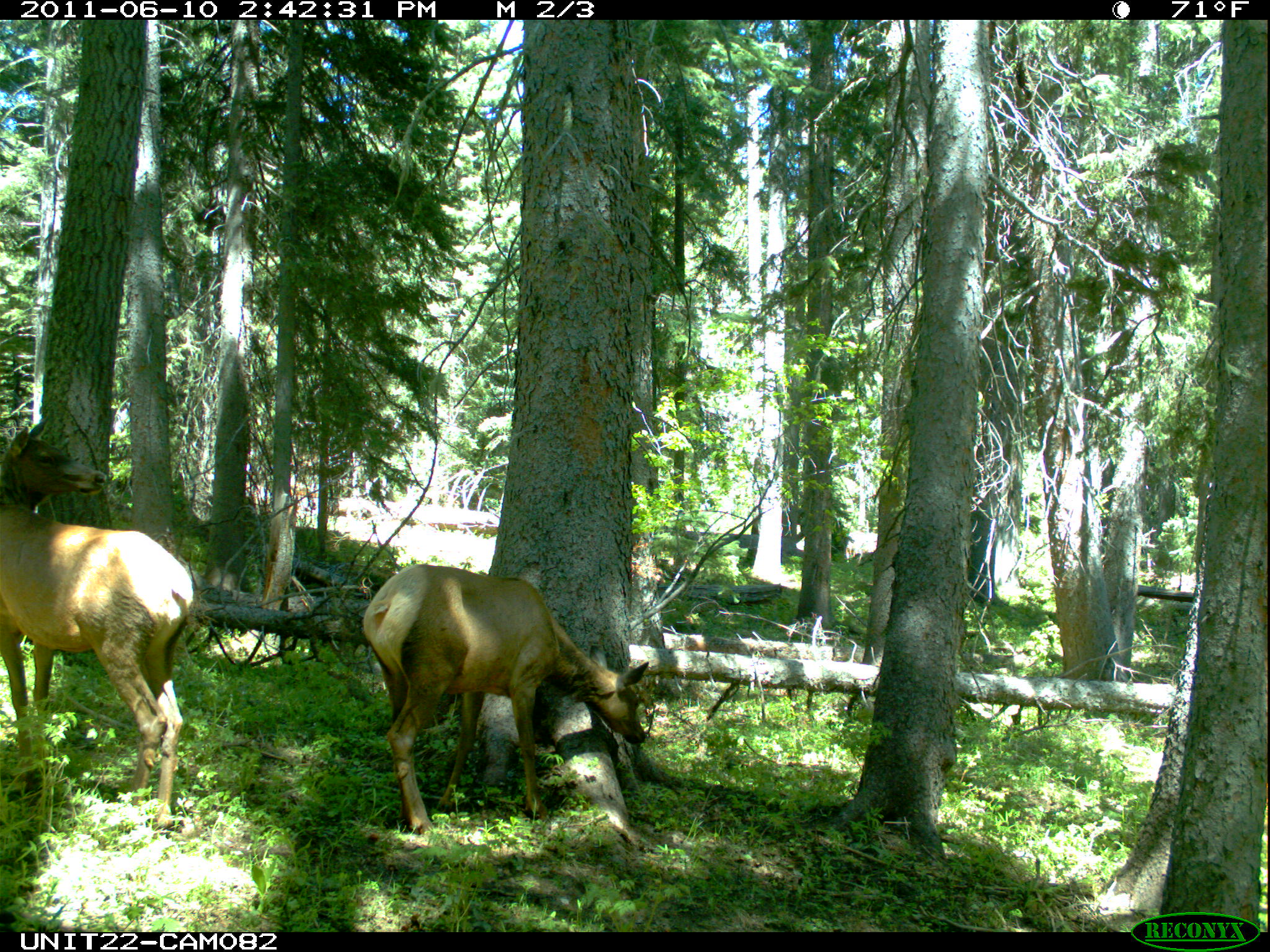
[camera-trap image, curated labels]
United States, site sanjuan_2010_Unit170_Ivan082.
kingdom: Animalia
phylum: Chordata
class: Mammalia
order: Artiodactyla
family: Cervidae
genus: Cervus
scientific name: Cervus elaphus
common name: red deer